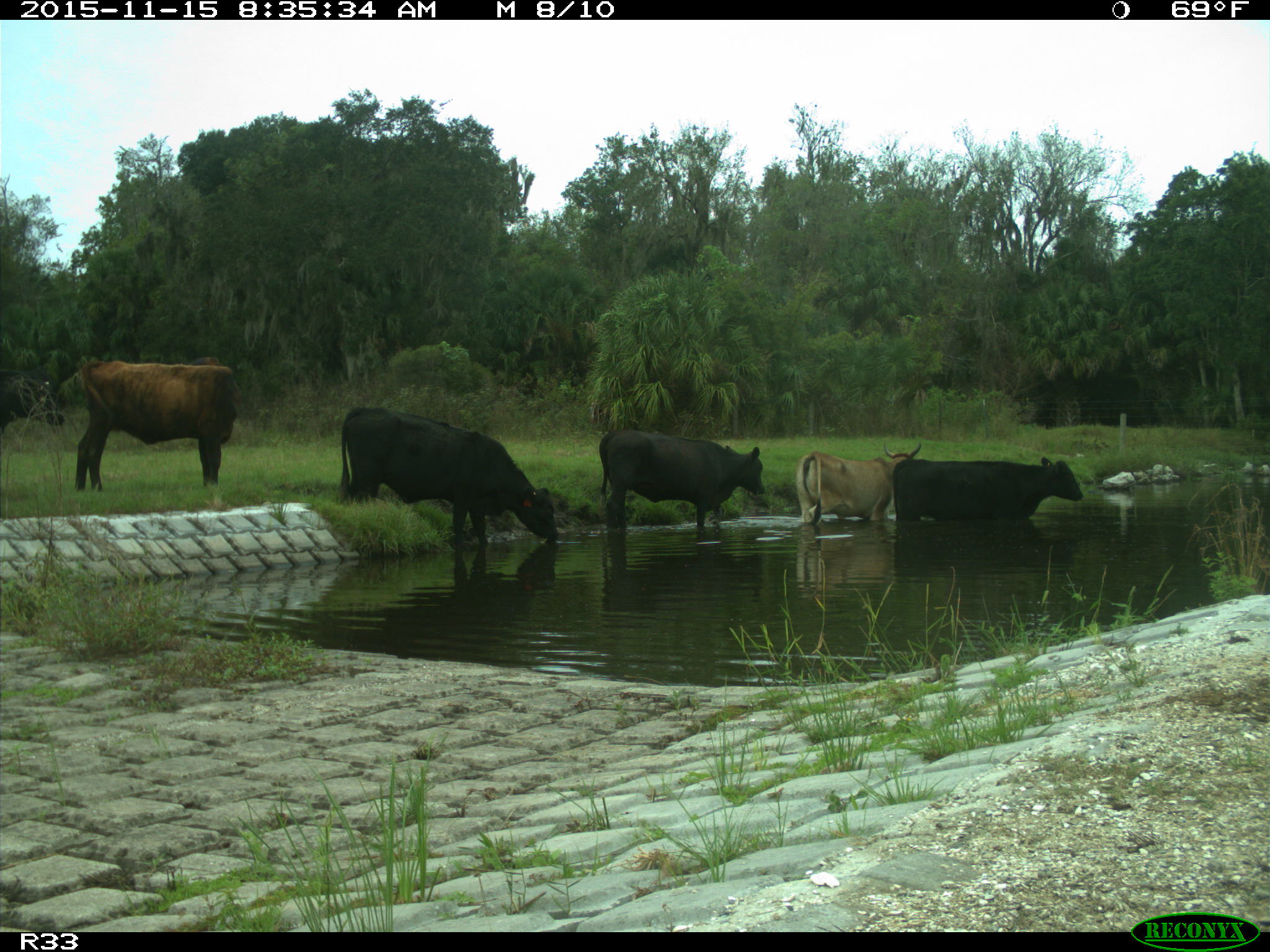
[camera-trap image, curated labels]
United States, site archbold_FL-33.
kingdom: Animalia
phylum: Chordata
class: Mammalia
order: Artiodactyla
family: Bovidae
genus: Bos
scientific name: Bos taurus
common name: domestic cow